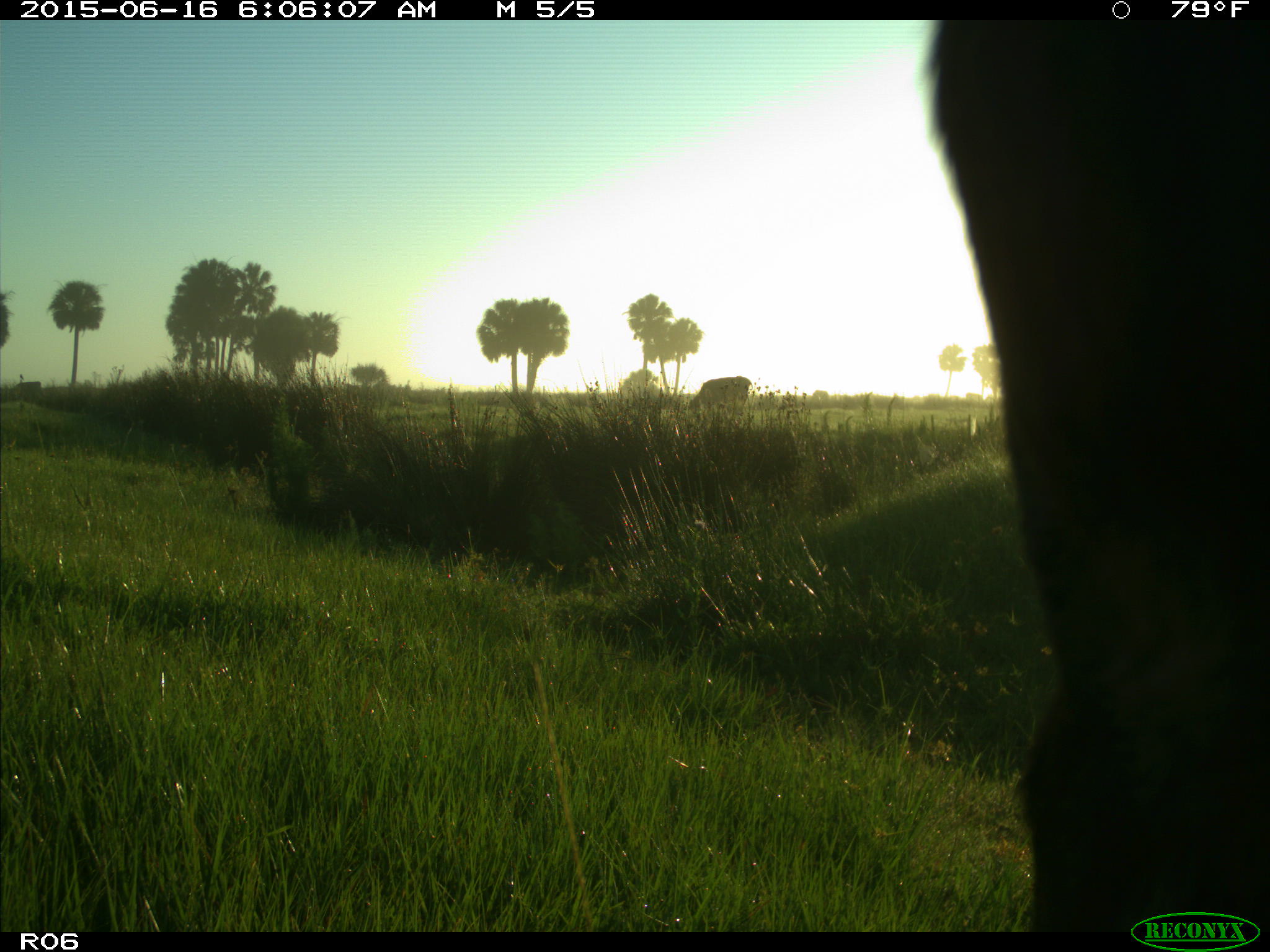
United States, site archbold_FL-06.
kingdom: Animalia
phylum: Chordata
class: Mammalia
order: Artiodactyla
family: Bovidae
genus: Bos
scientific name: Bos taurus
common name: domestic cow